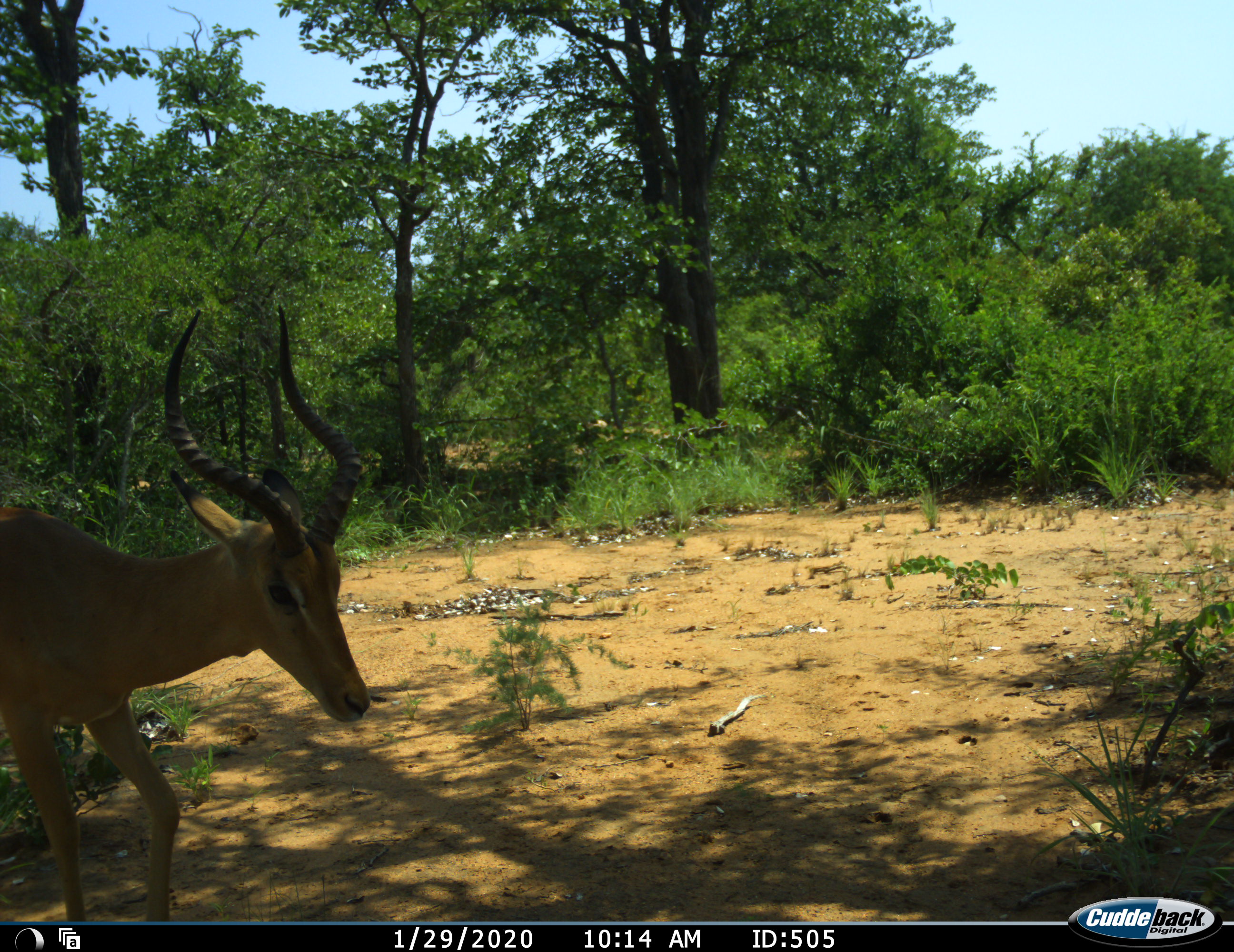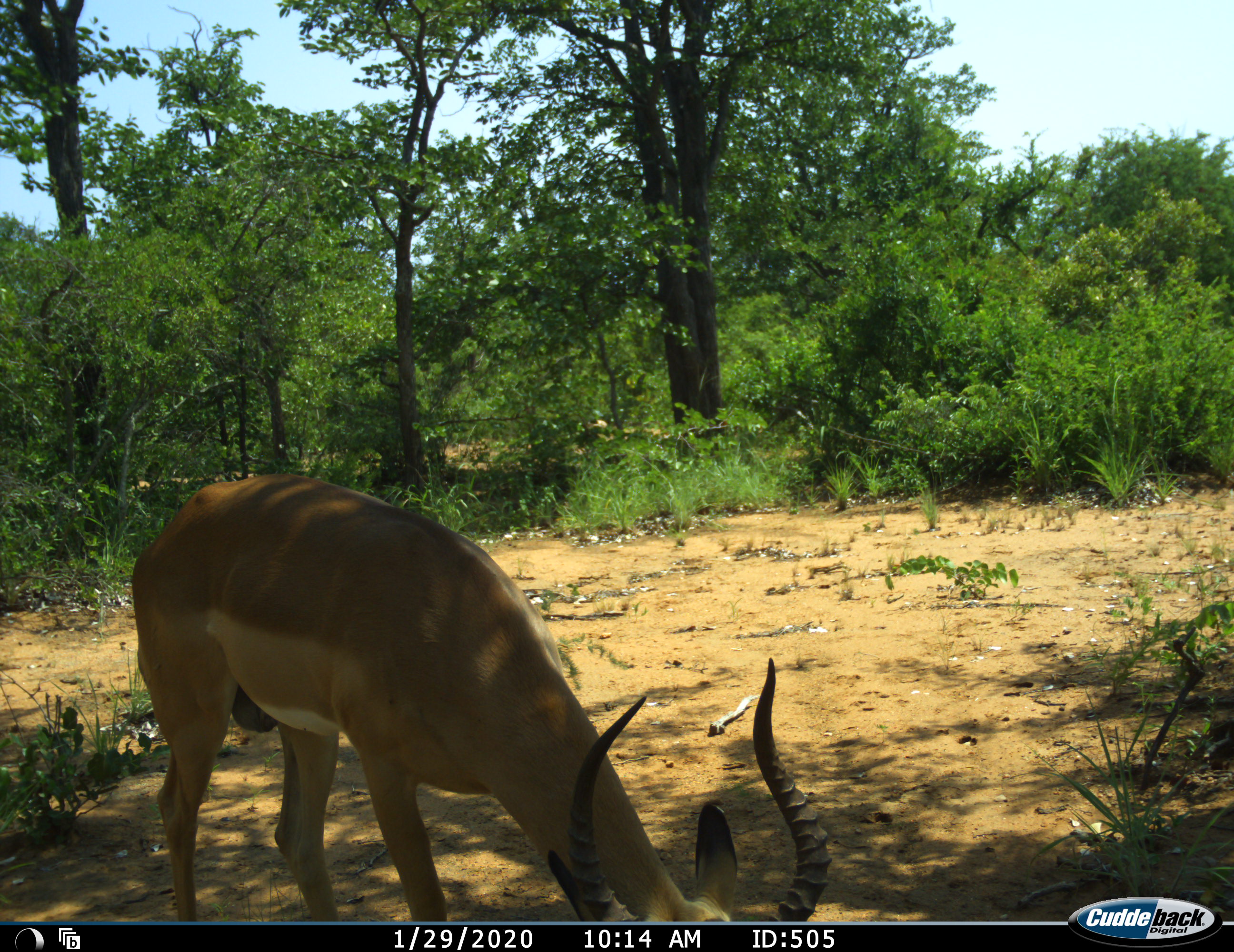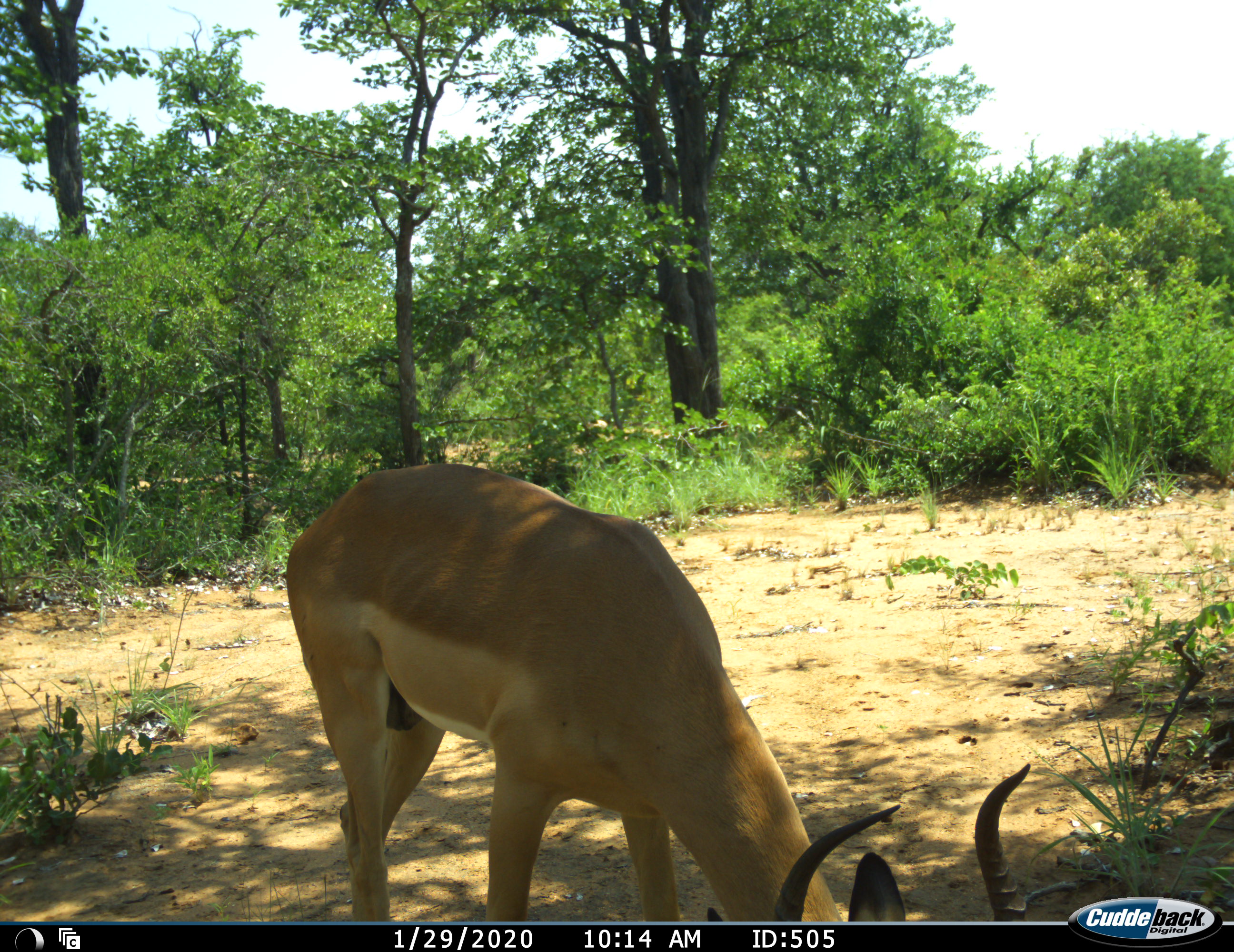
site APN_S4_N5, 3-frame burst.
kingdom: Animalia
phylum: Chordata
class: Mammalia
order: Artiodactyla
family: Bovidae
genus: Aepyceros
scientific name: Aepyceros melampus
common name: impala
Impala (Aepyceros melampus), count 1. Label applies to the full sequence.